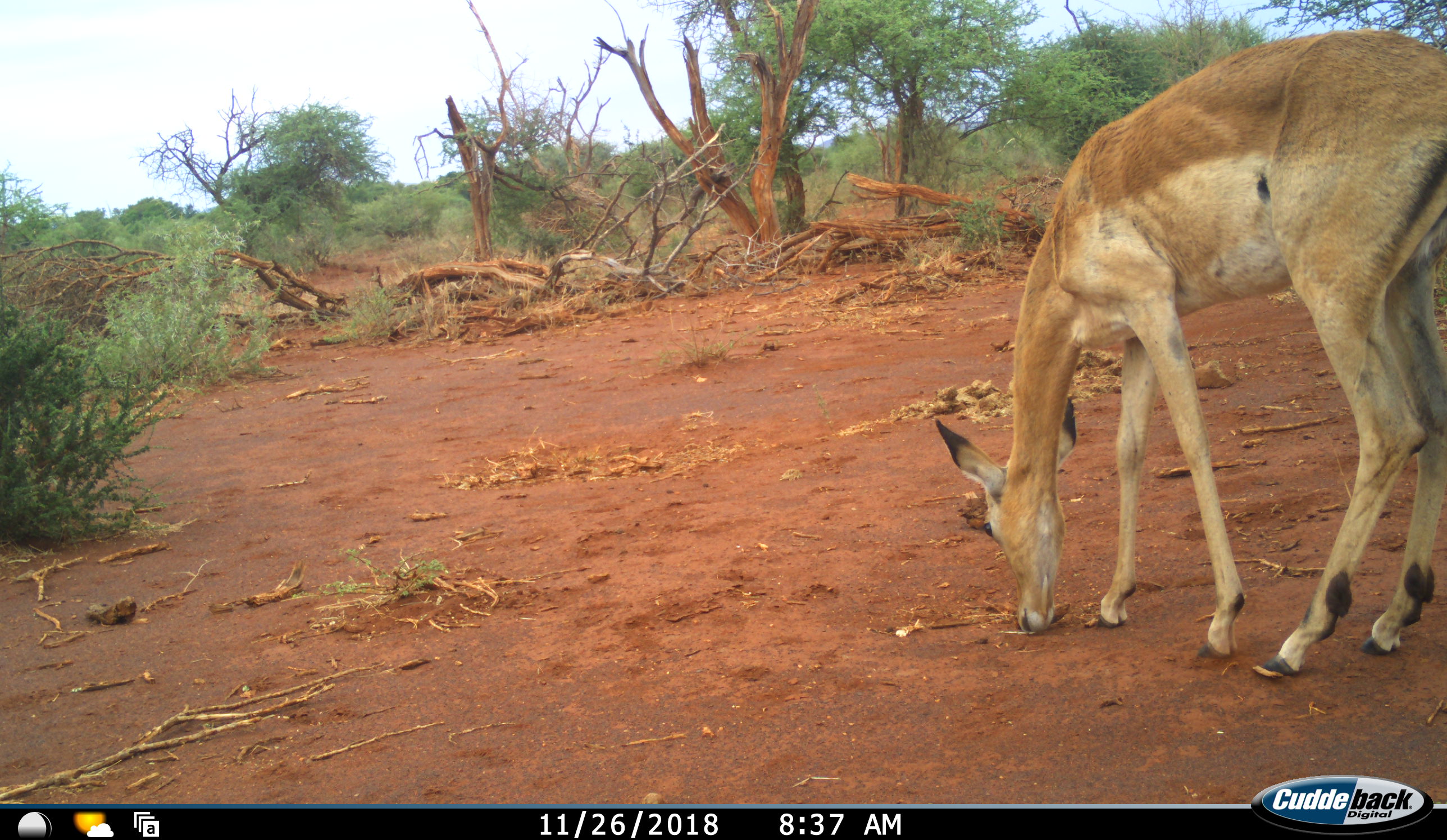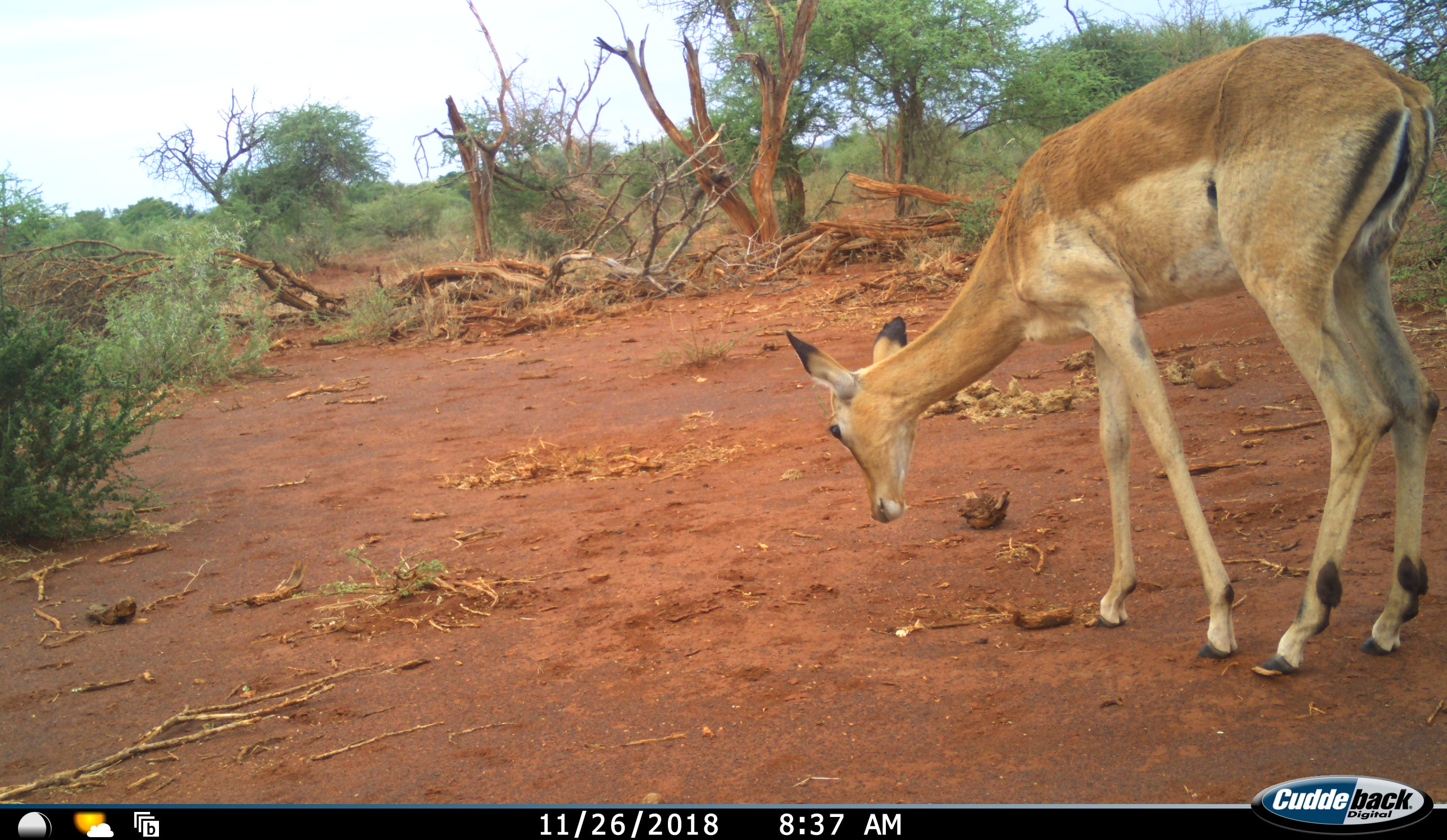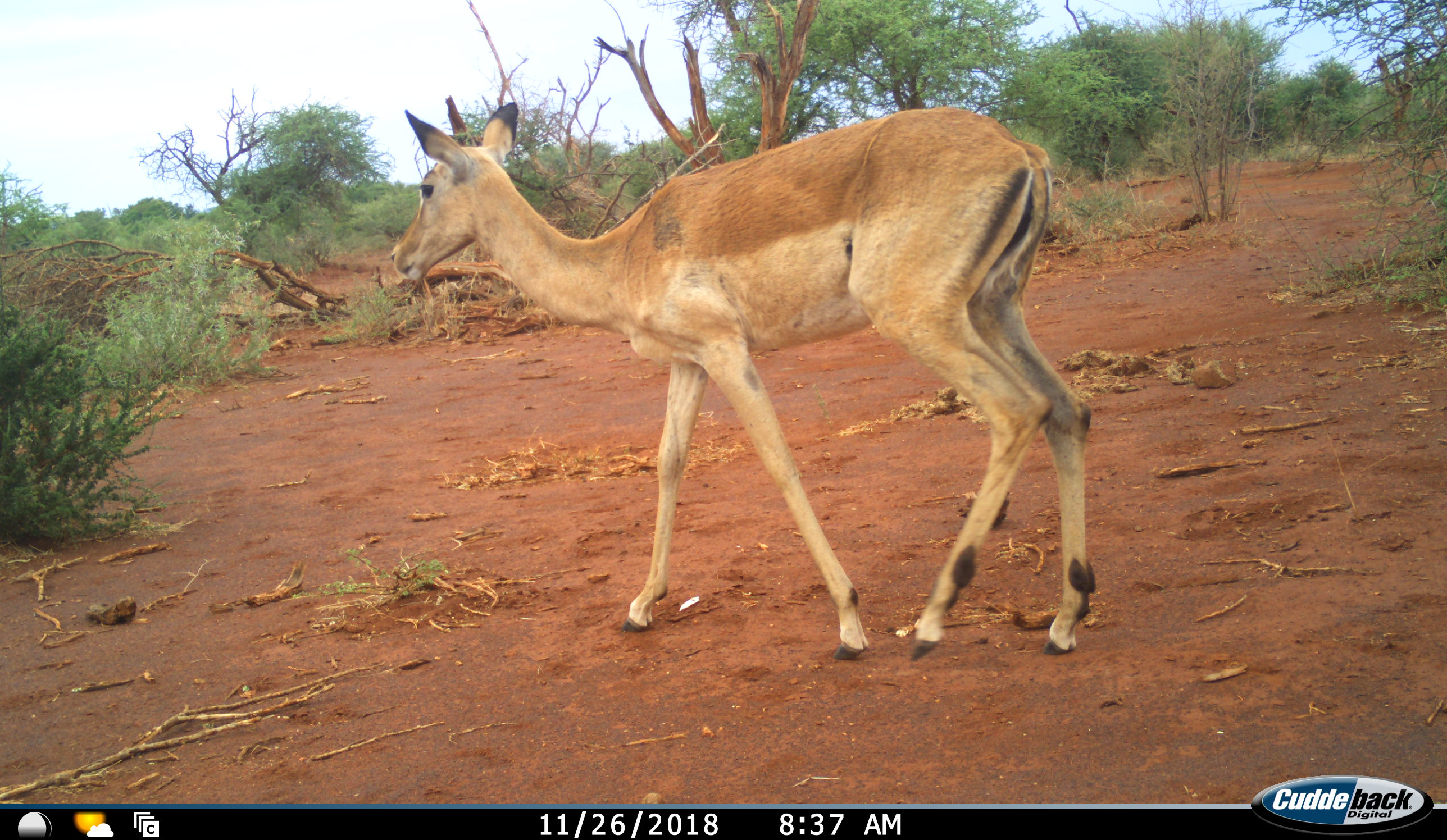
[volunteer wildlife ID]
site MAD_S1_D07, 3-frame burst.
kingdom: Animalia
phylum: Chordata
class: Mammalia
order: Artiodactyla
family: Bovidae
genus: Aepyceros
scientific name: Aepyceros melampus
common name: impala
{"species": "impala (Aepyceros melampus)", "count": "1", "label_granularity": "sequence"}